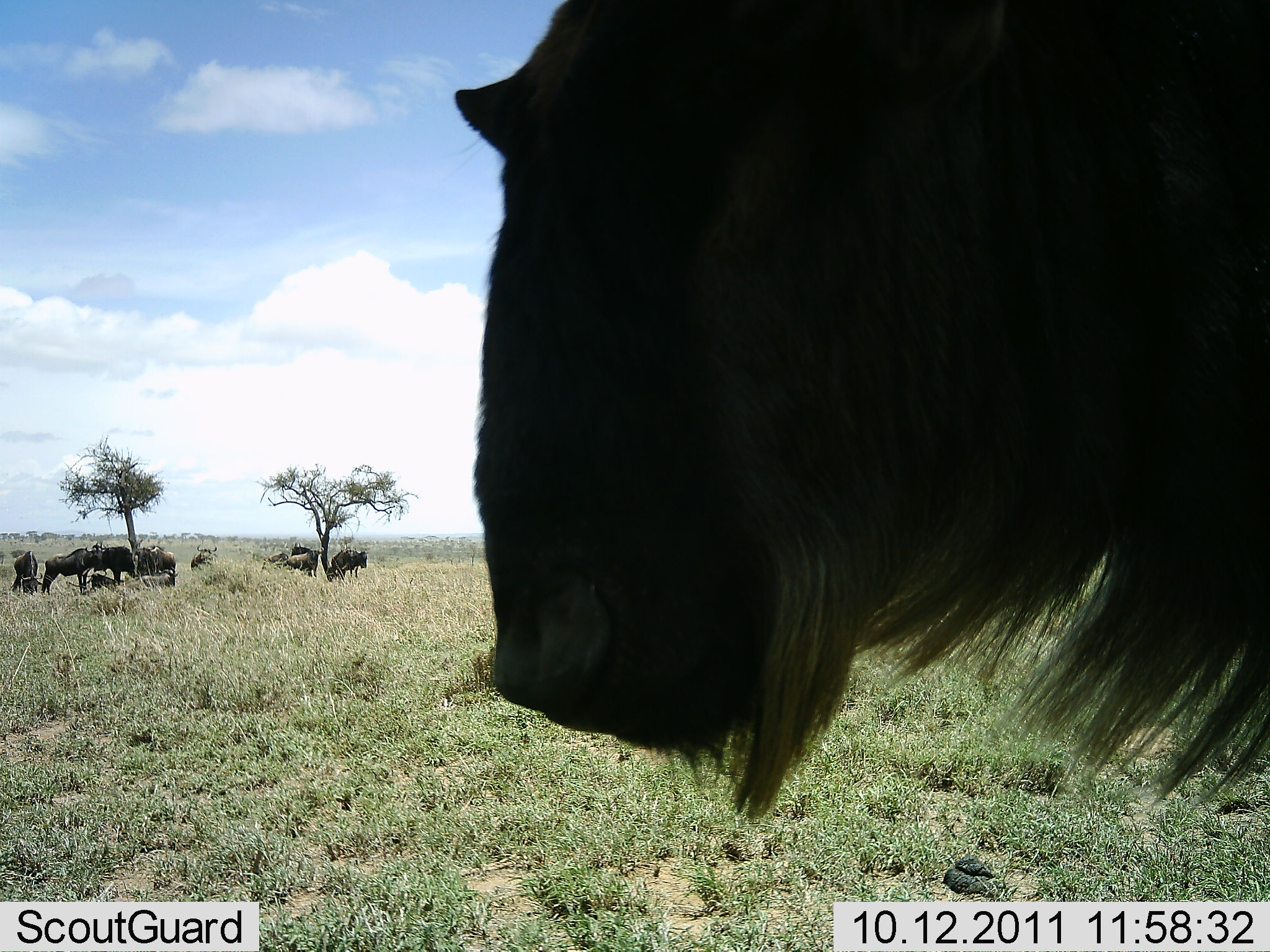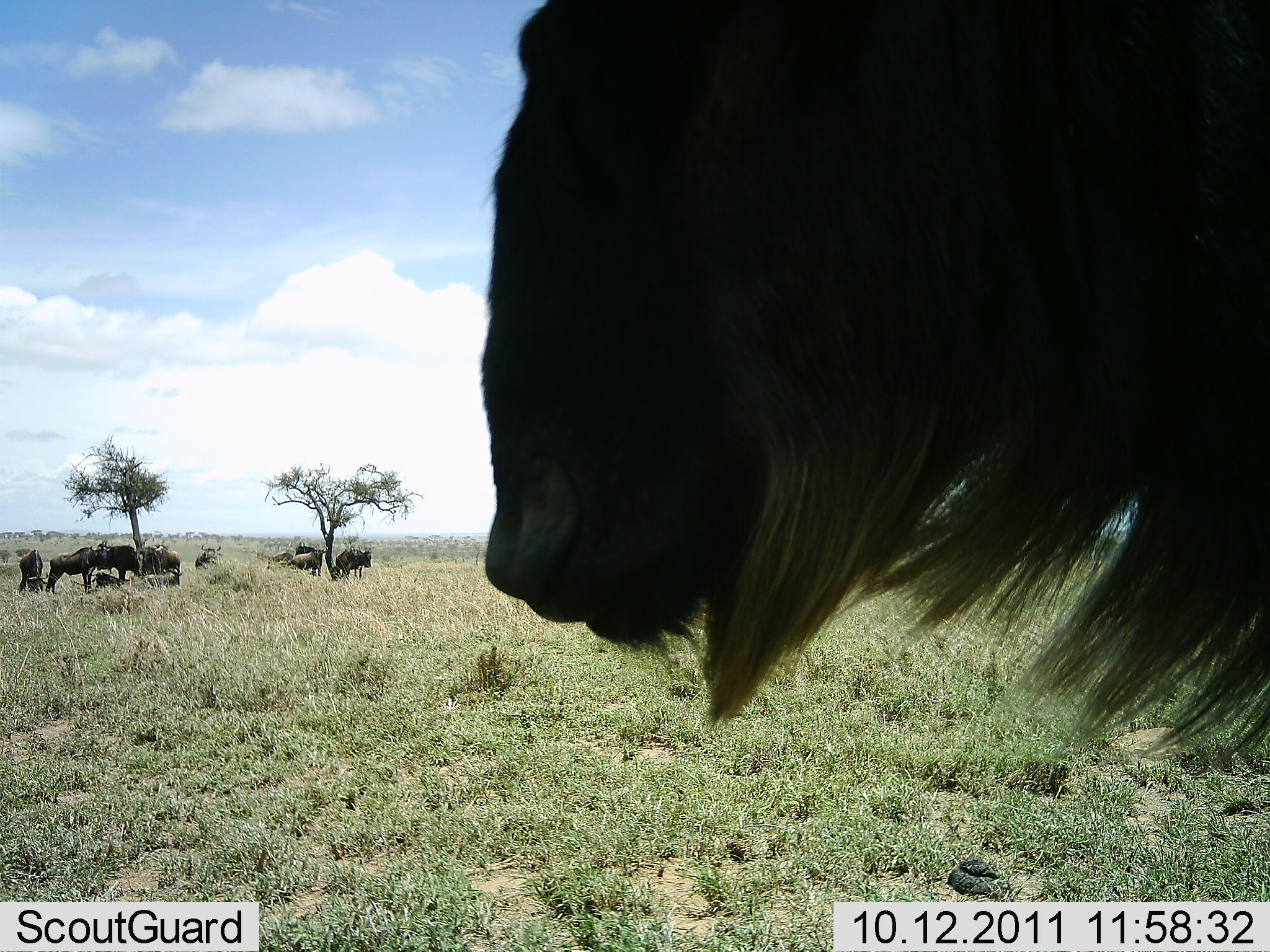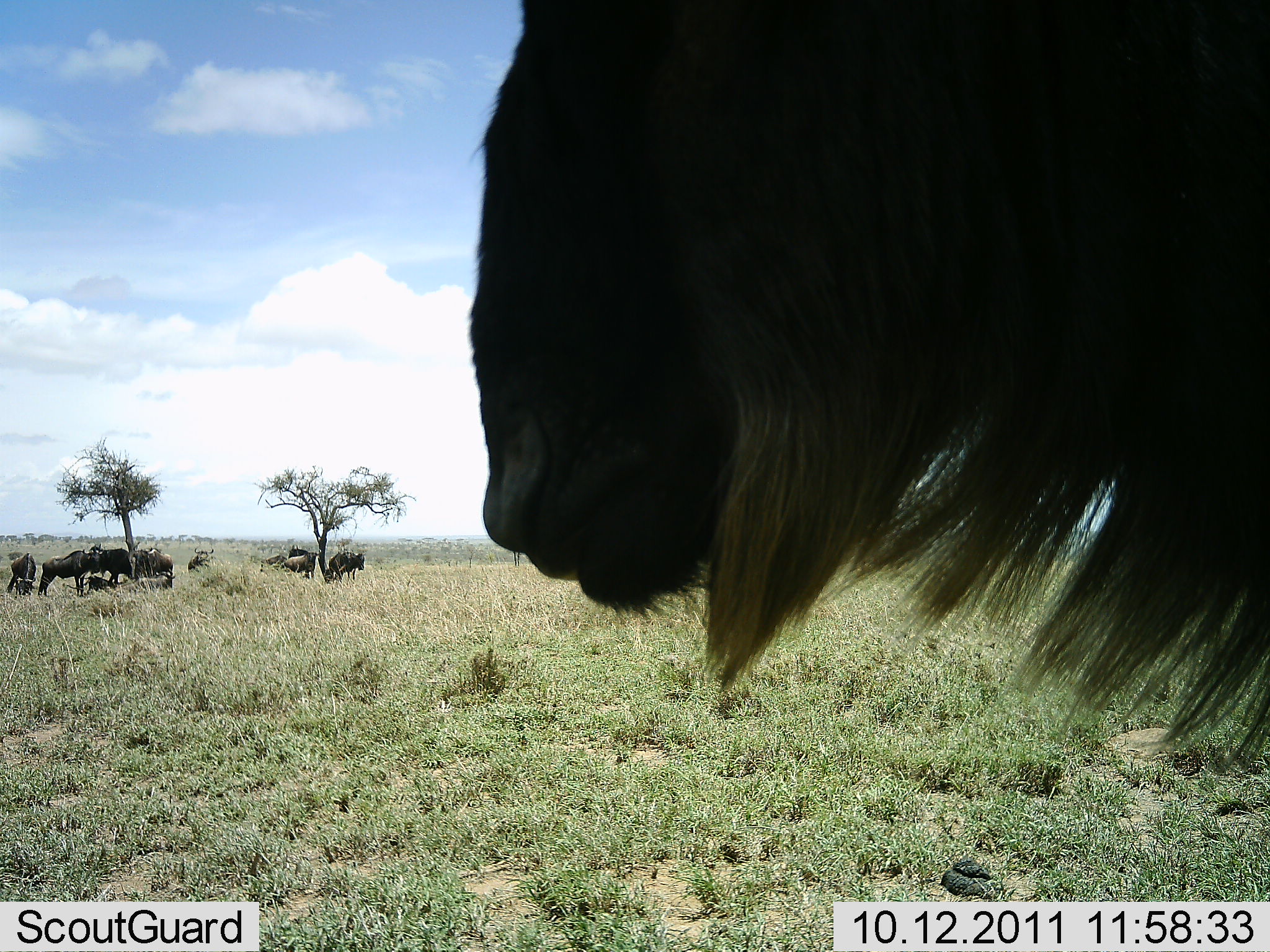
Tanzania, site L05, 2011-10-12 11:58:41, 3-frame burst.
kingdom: Animalia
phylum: Chordata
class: Mammalia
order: Artiodactyla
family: Bovidae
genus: Connochaetes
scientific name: Connochaetes taurinus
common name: blue wildebeest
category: wildebeest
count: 10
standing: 91%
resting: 73%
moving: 18%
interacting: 9%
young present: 18%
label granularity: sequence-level